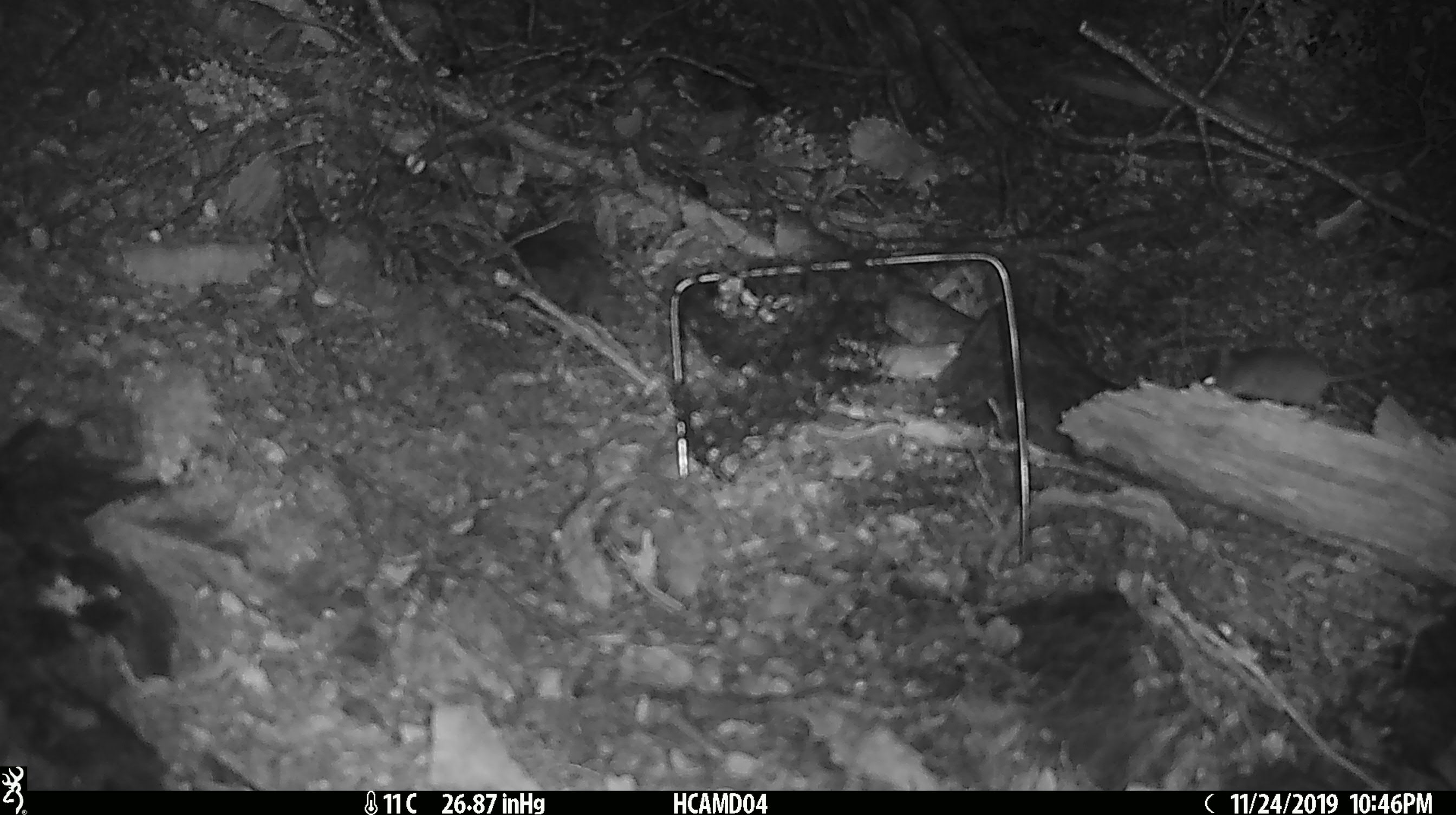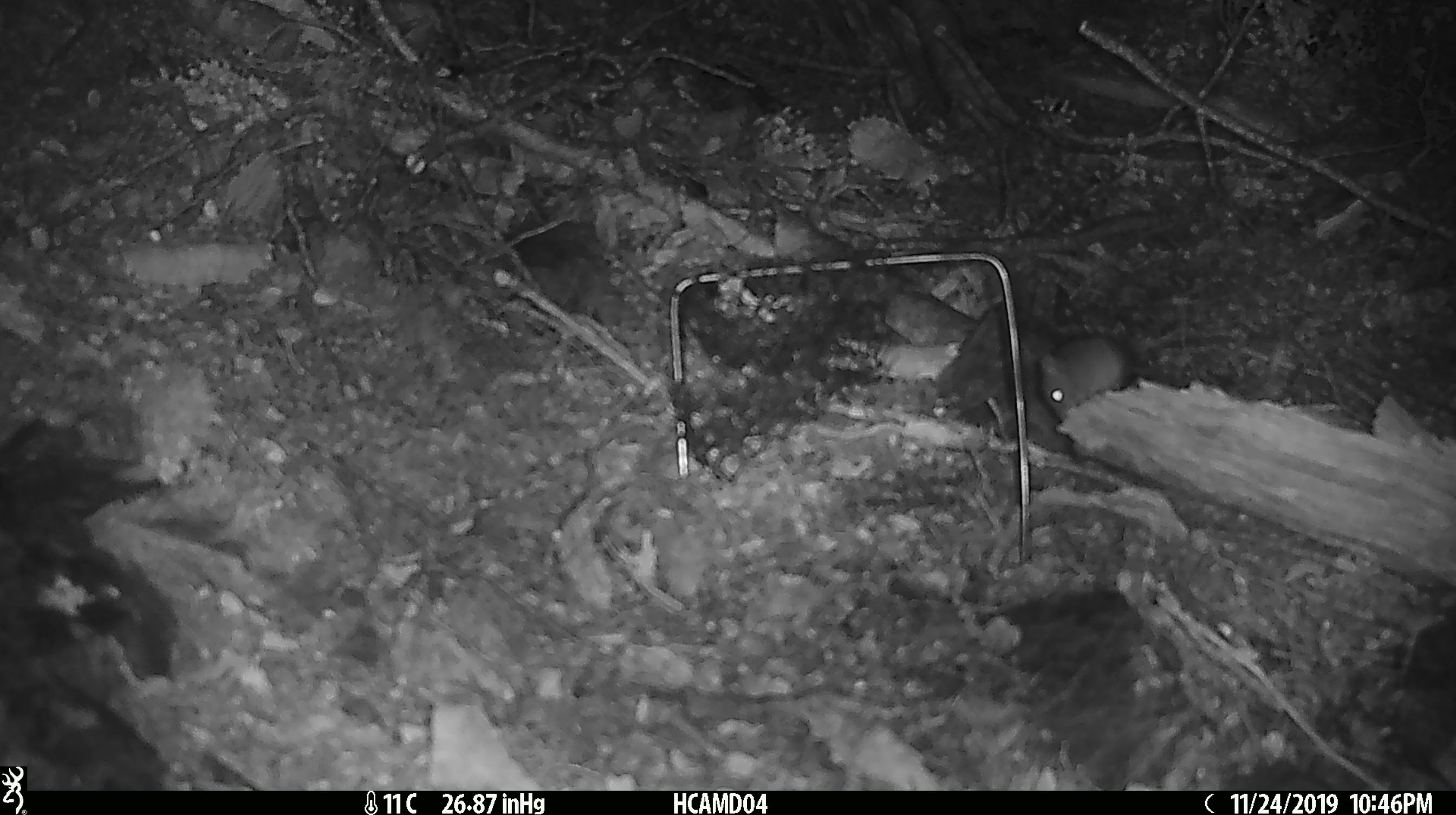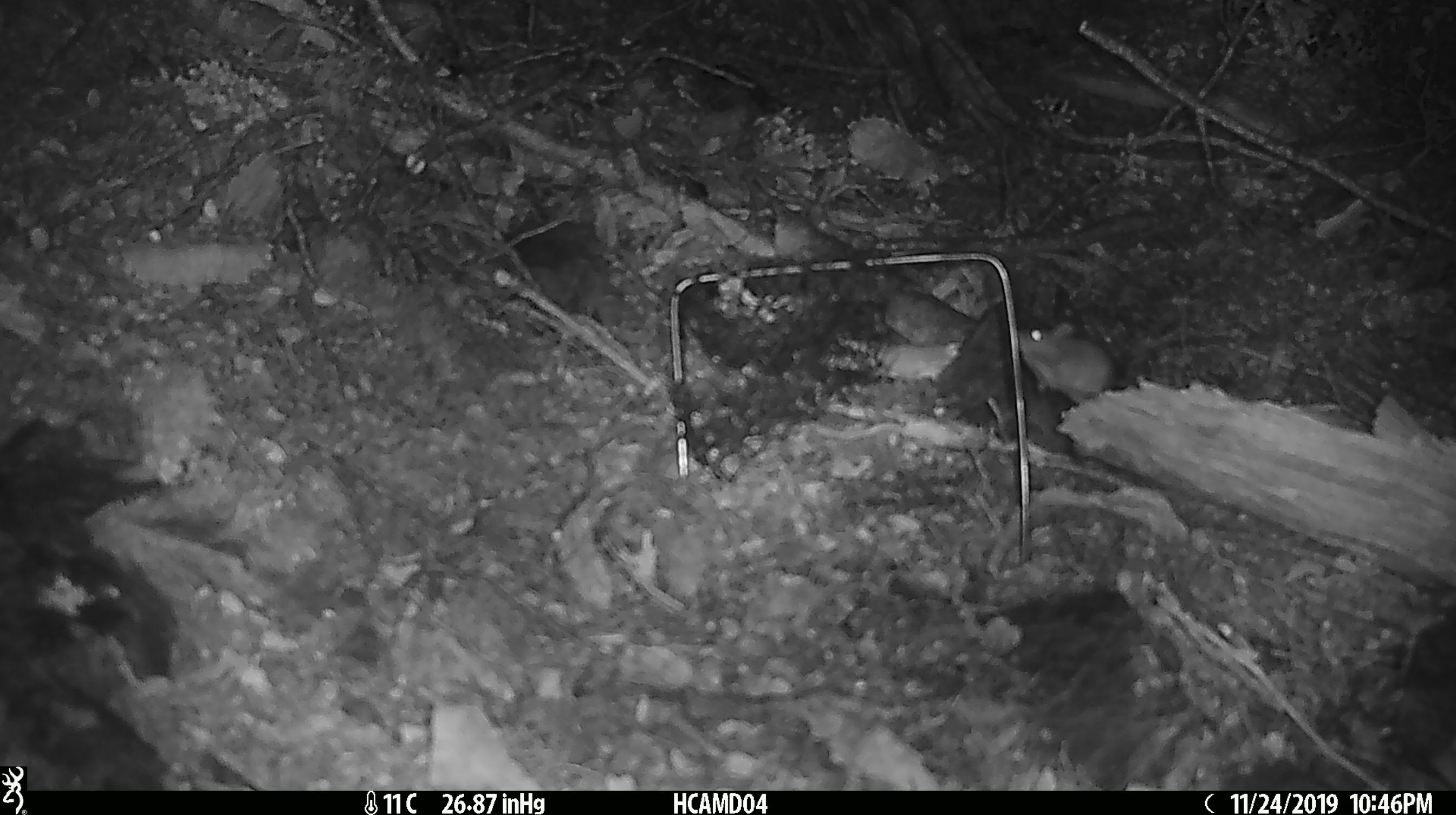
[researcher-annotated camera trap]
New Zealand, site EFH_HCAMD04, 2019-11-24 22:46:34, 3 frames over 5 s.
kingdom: Animalia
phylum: Chordata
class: Mammalia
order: Rodentia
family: Muridae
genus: Mus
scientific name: Mus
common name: mouse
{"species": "mouse (Mus)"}